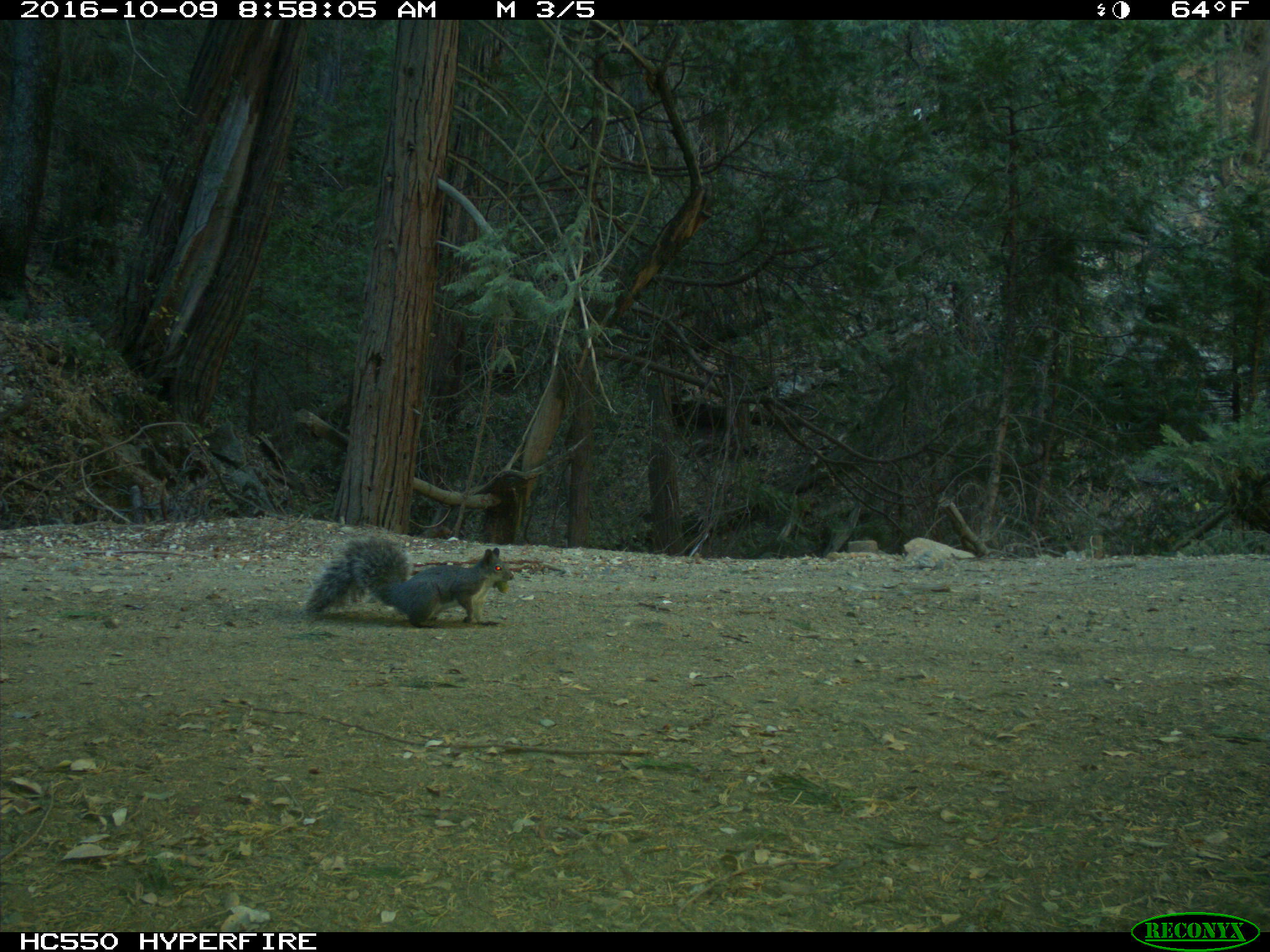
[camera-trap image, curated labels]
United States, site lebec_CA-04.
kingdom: Animalia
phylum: Chordata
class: Mammalia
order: Rodentia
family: Sciuridae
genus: Sciurus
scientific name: Sciurus carolinensis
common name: eastern gray squirrel